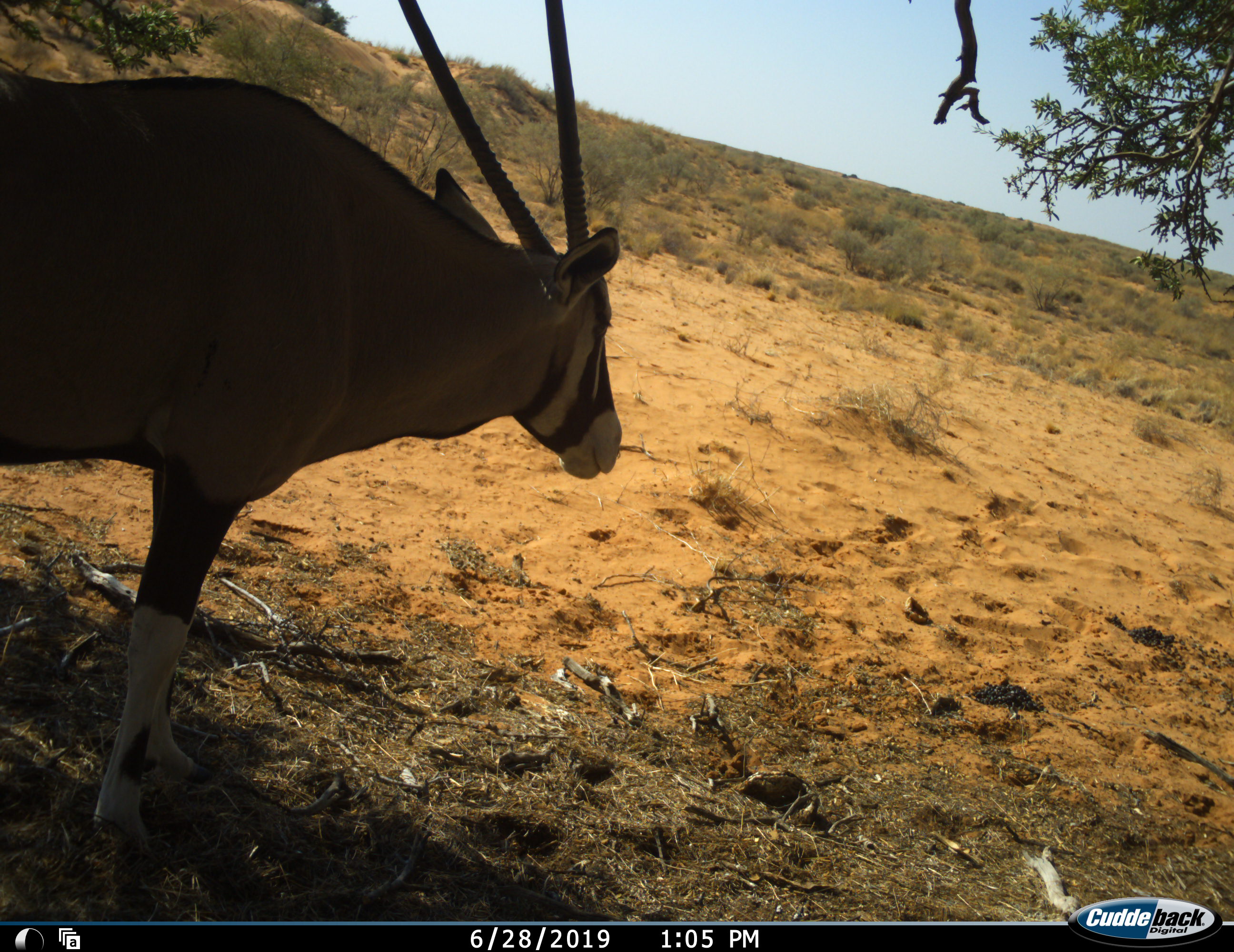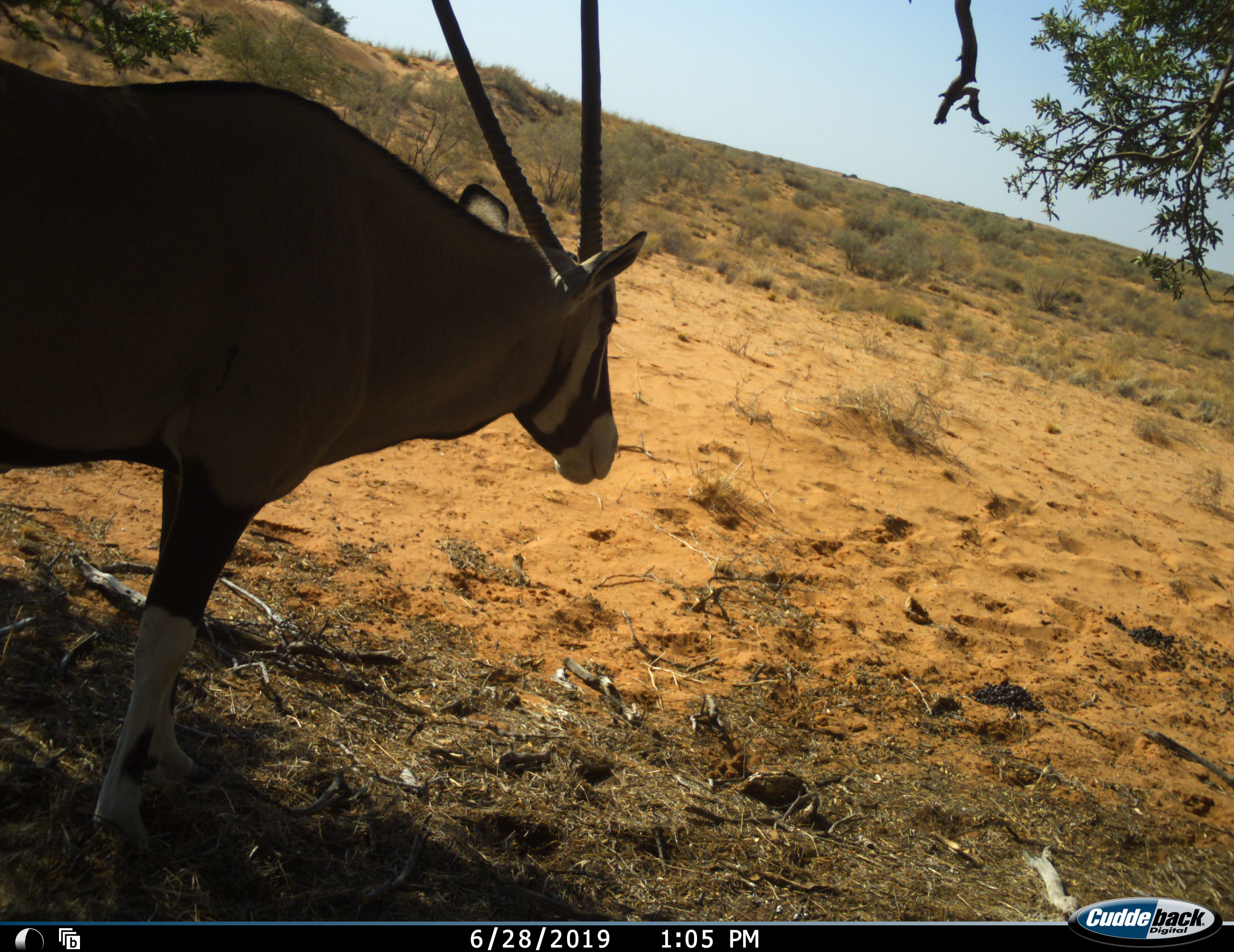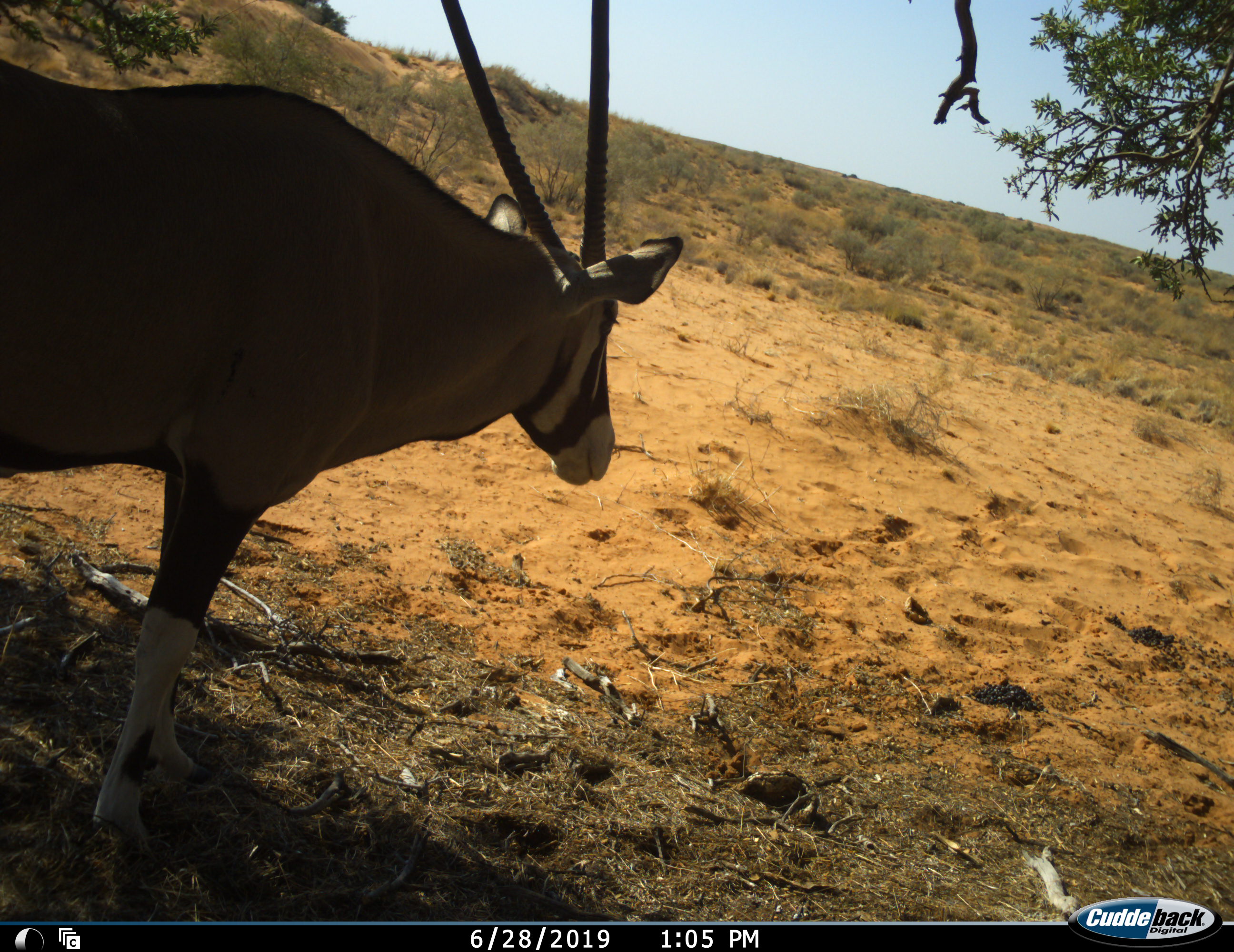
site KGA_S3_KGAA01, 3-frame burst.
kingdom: Animalia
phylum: Chordata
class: Mammalia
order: Artiodactyla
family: Bovidae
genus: Oryx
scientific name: Oryx gazella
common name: gemsbok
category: oryx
Oryx (gemsbok) (Oryx gazella), count 1. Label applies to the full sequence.